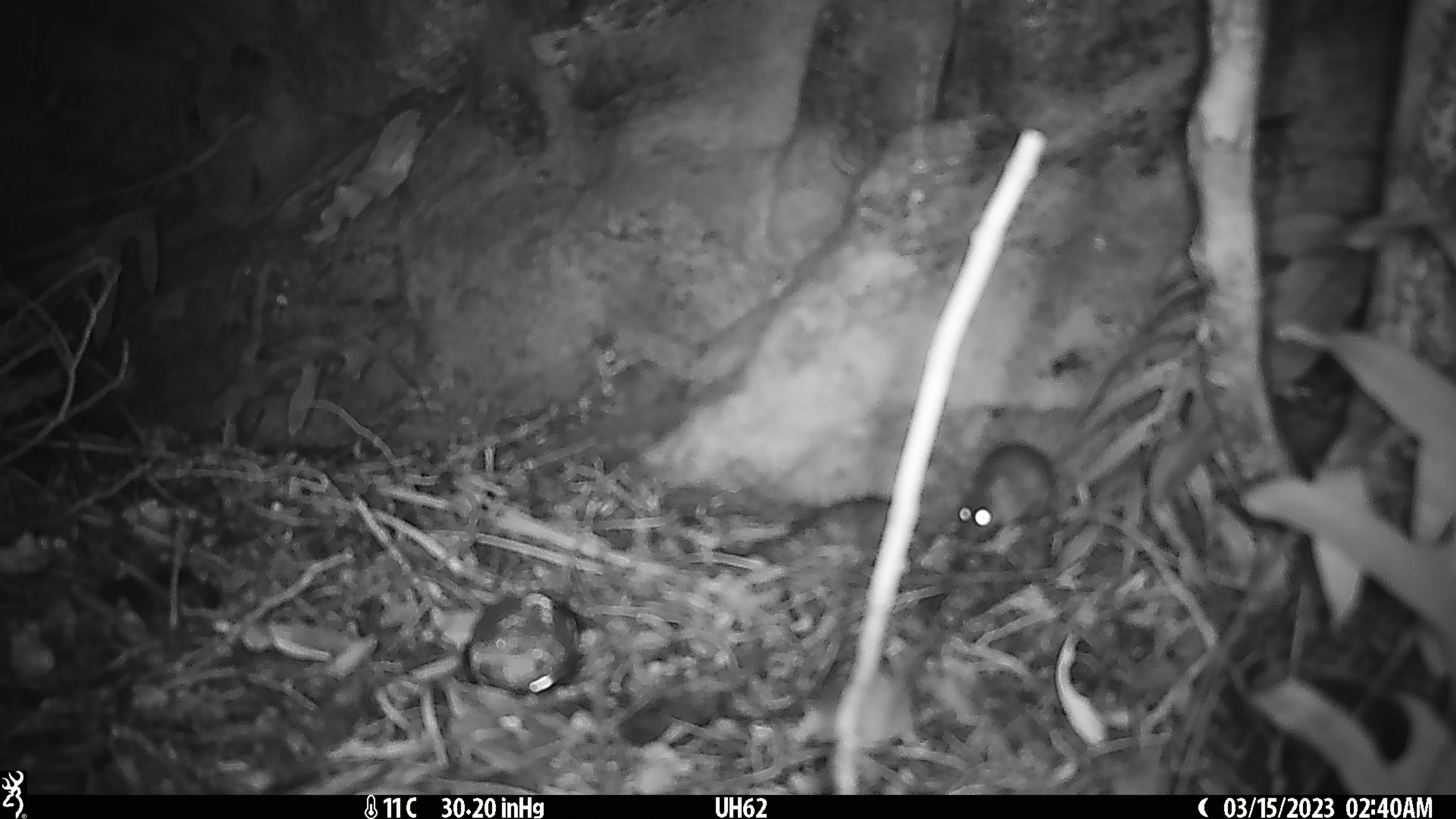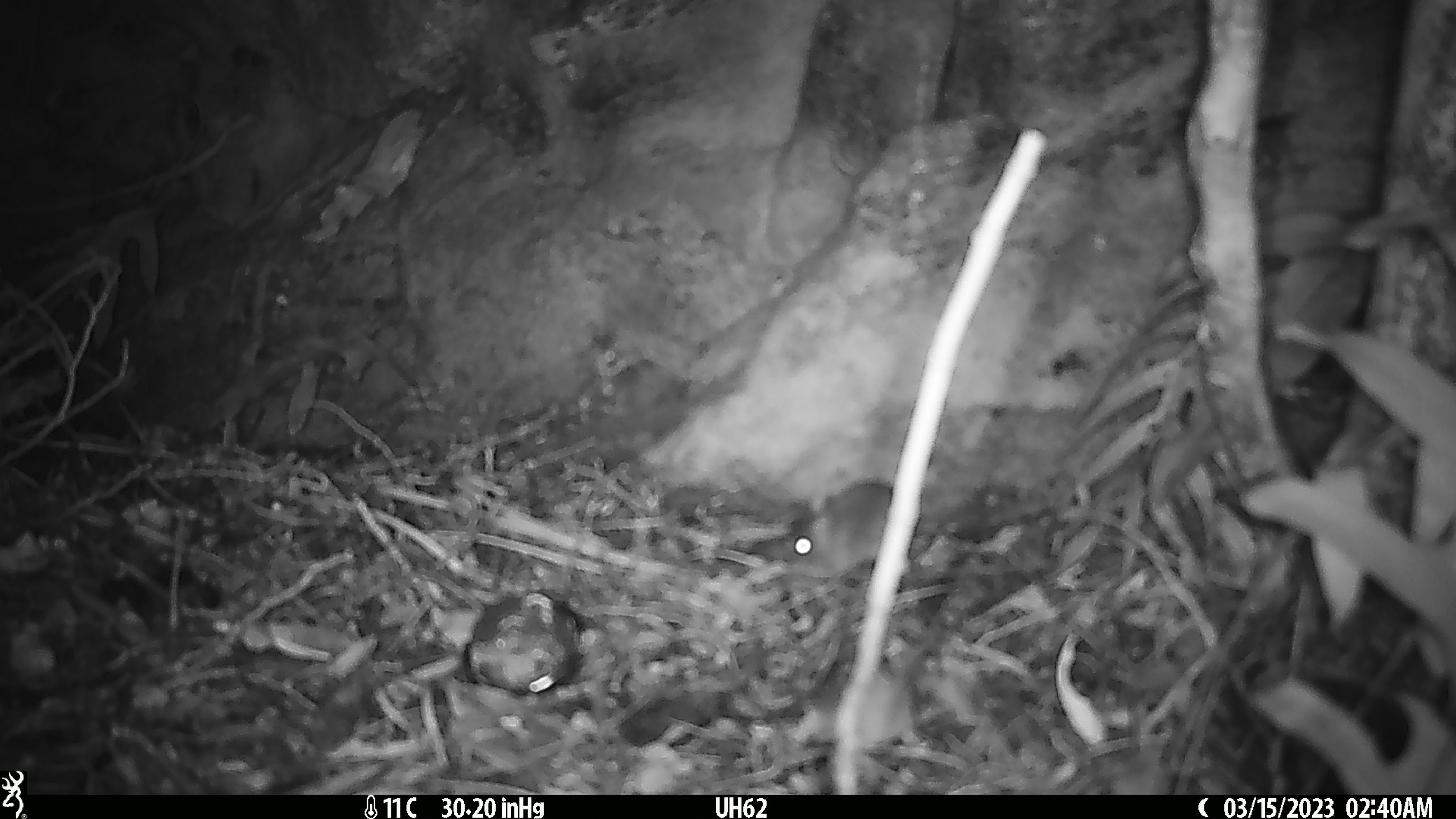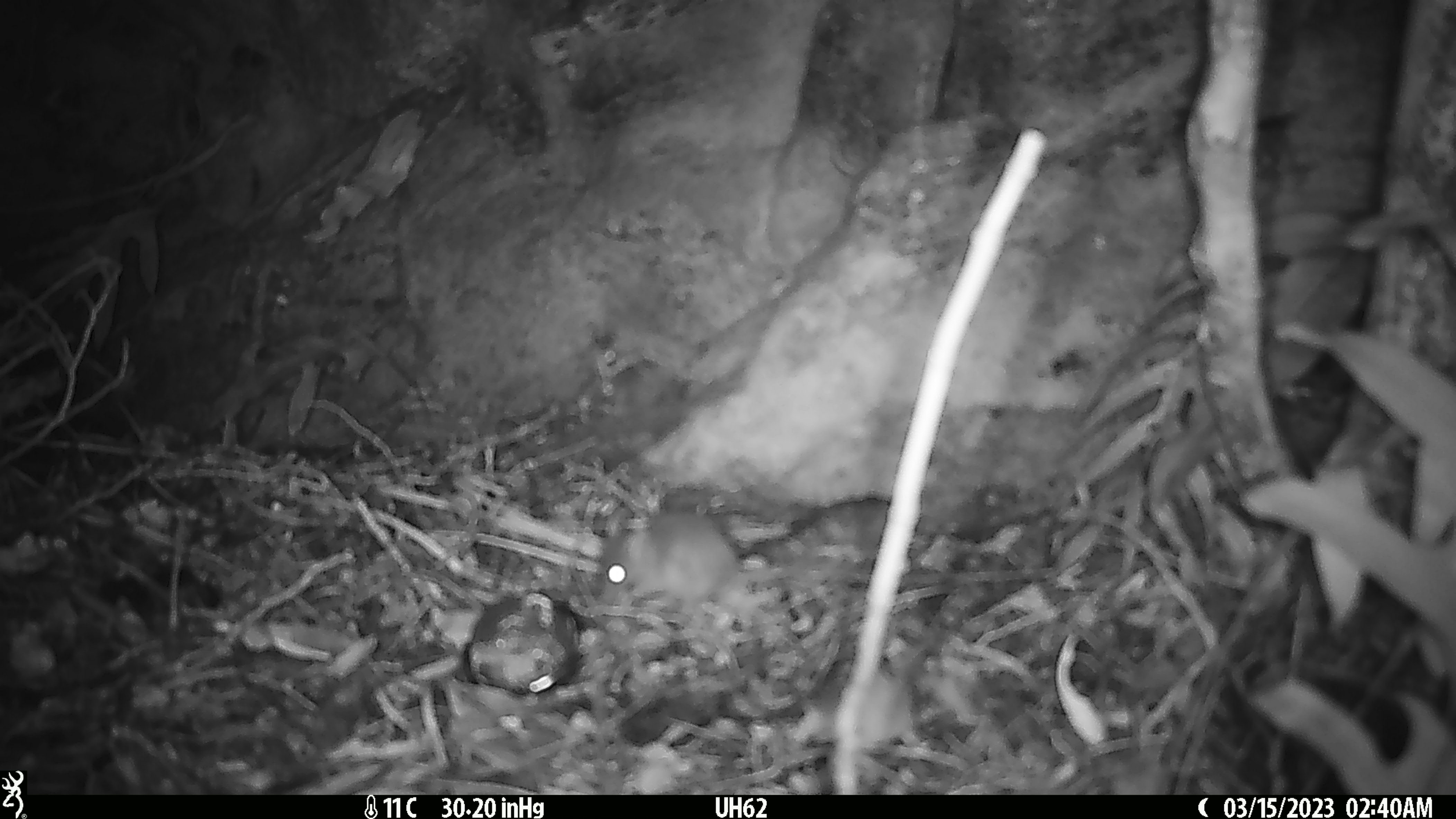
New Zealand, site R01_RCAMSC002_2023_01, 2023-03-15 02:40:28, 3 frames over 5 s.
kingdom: Animalia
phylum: Chordata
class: Mammalia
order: Rodentia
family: Muridae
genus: Mus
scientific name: Mus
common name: mouse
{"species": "mouse (Mus)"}